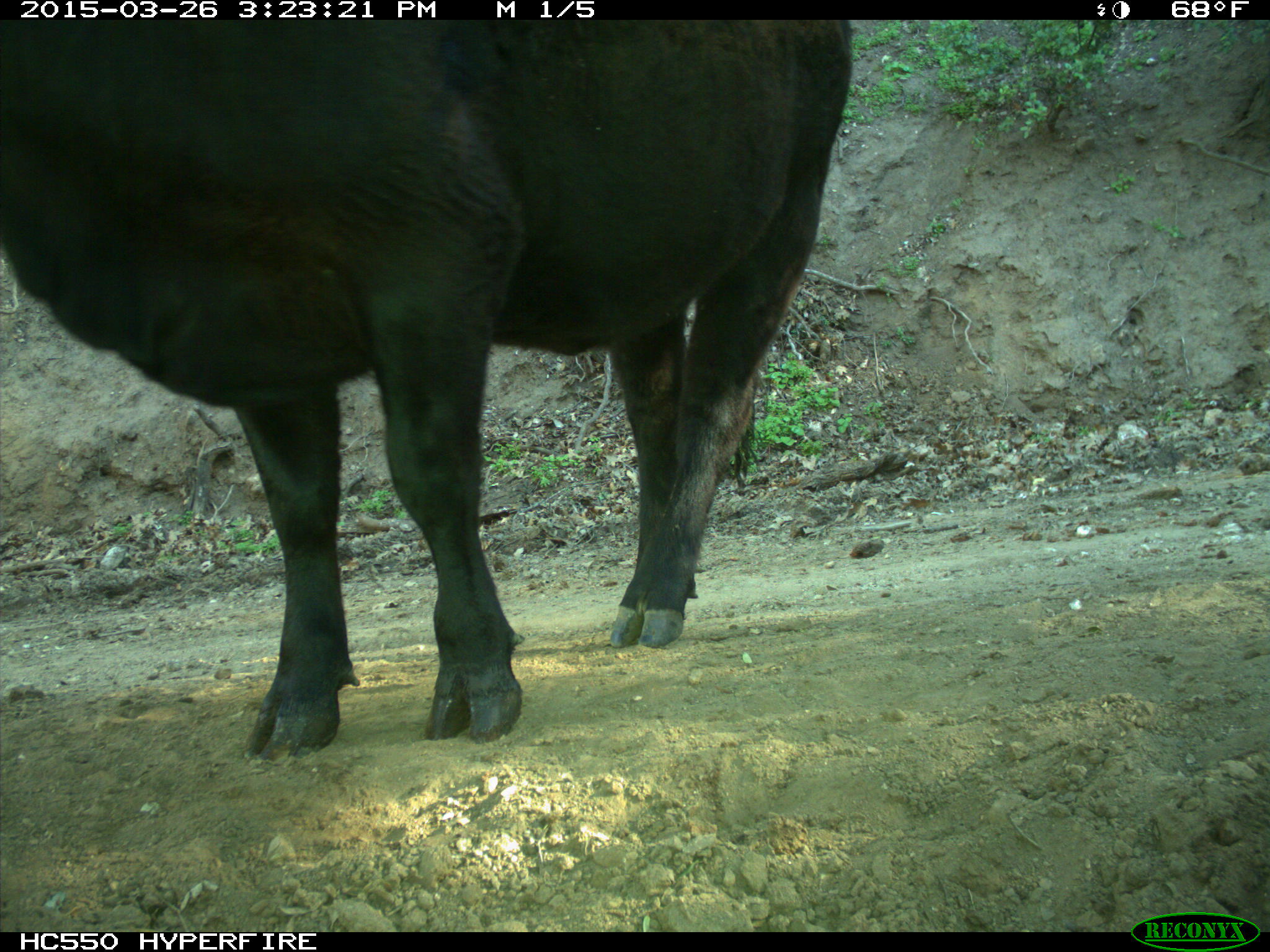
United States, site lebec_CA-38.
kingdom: Animalia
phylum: Chordata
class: Mammalia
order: Artiodactyla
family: Bovidae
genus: Bos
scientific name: Bos taurus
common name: domestic cow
Bos taurus (domestic cow).